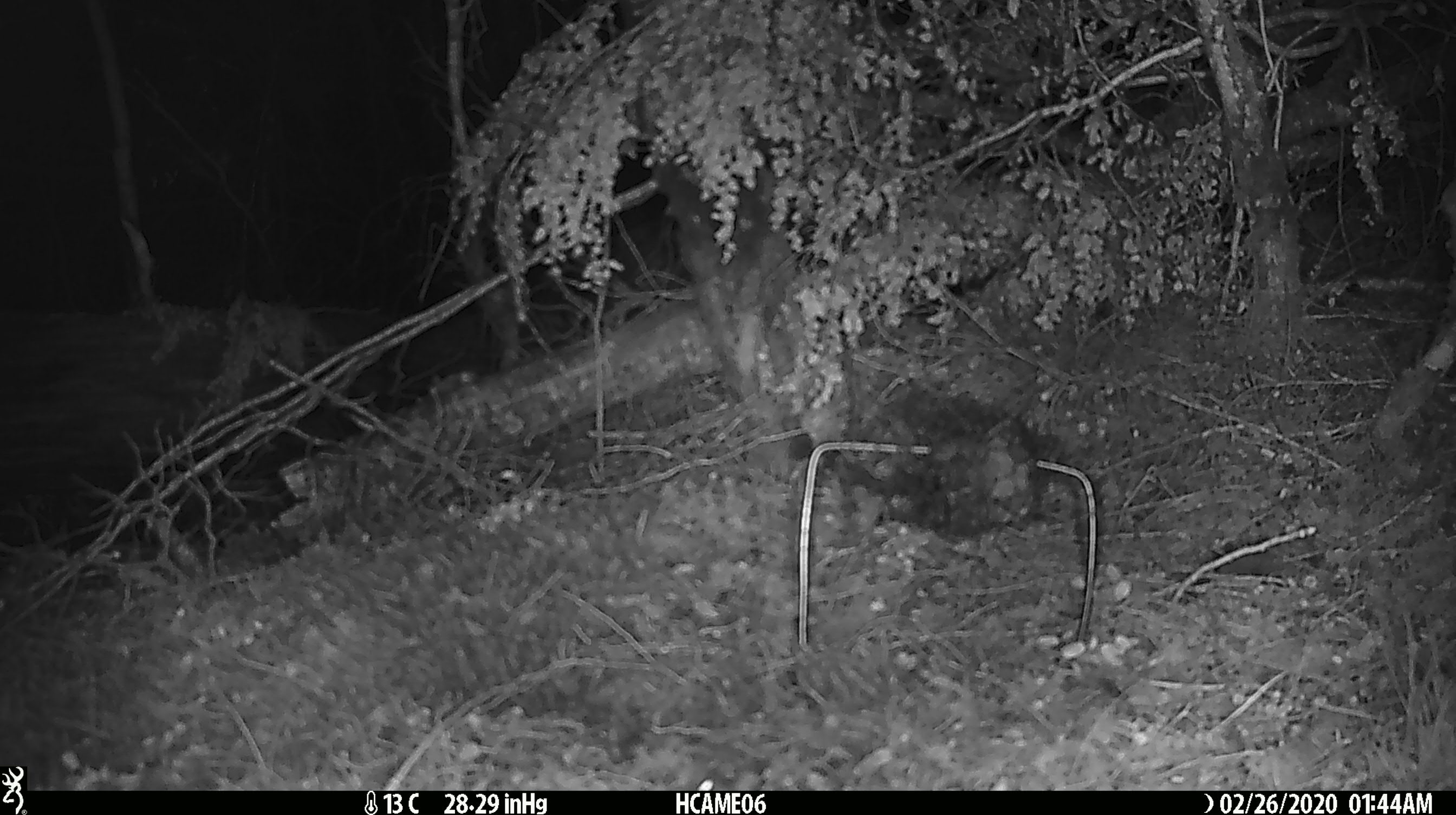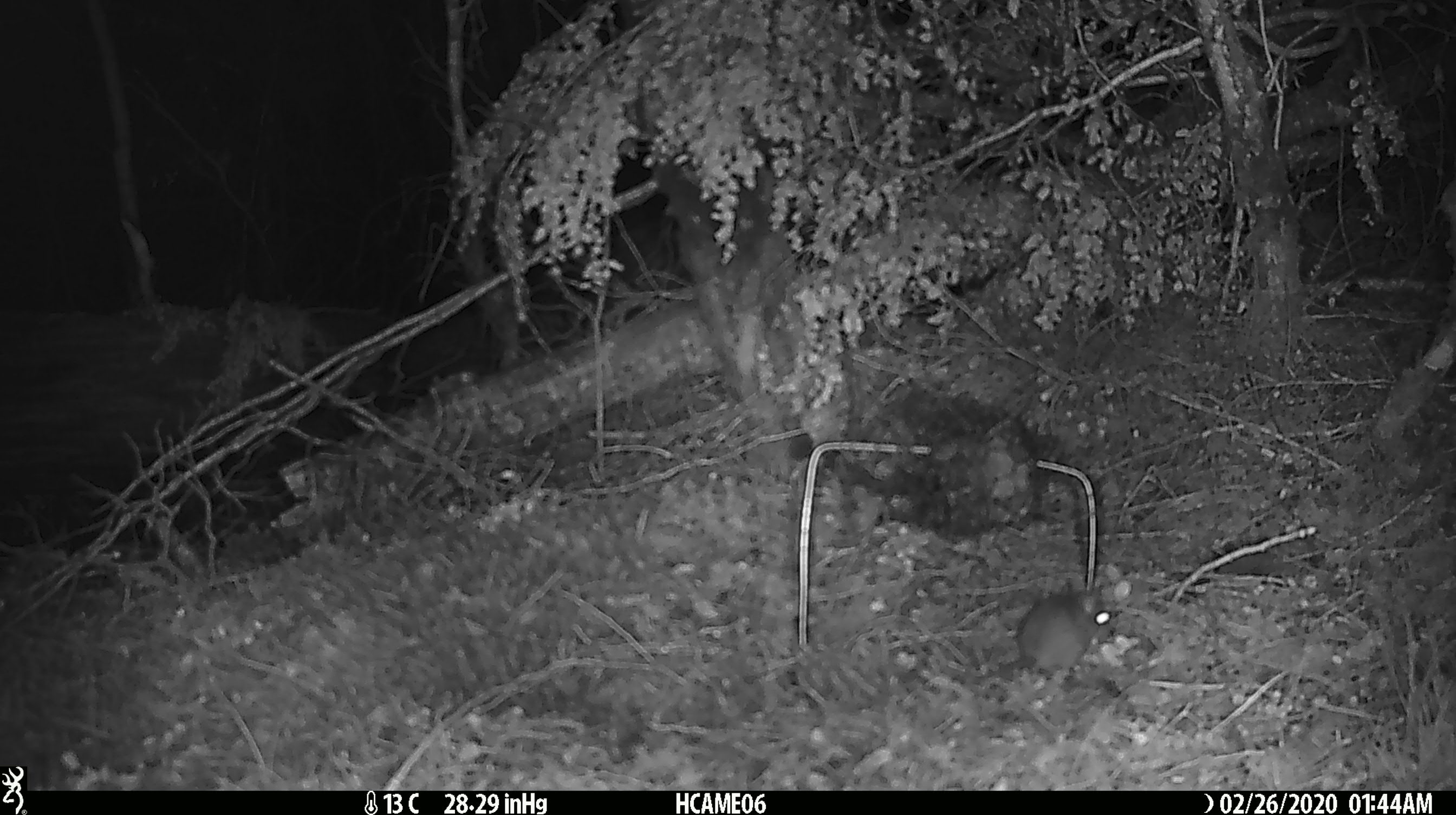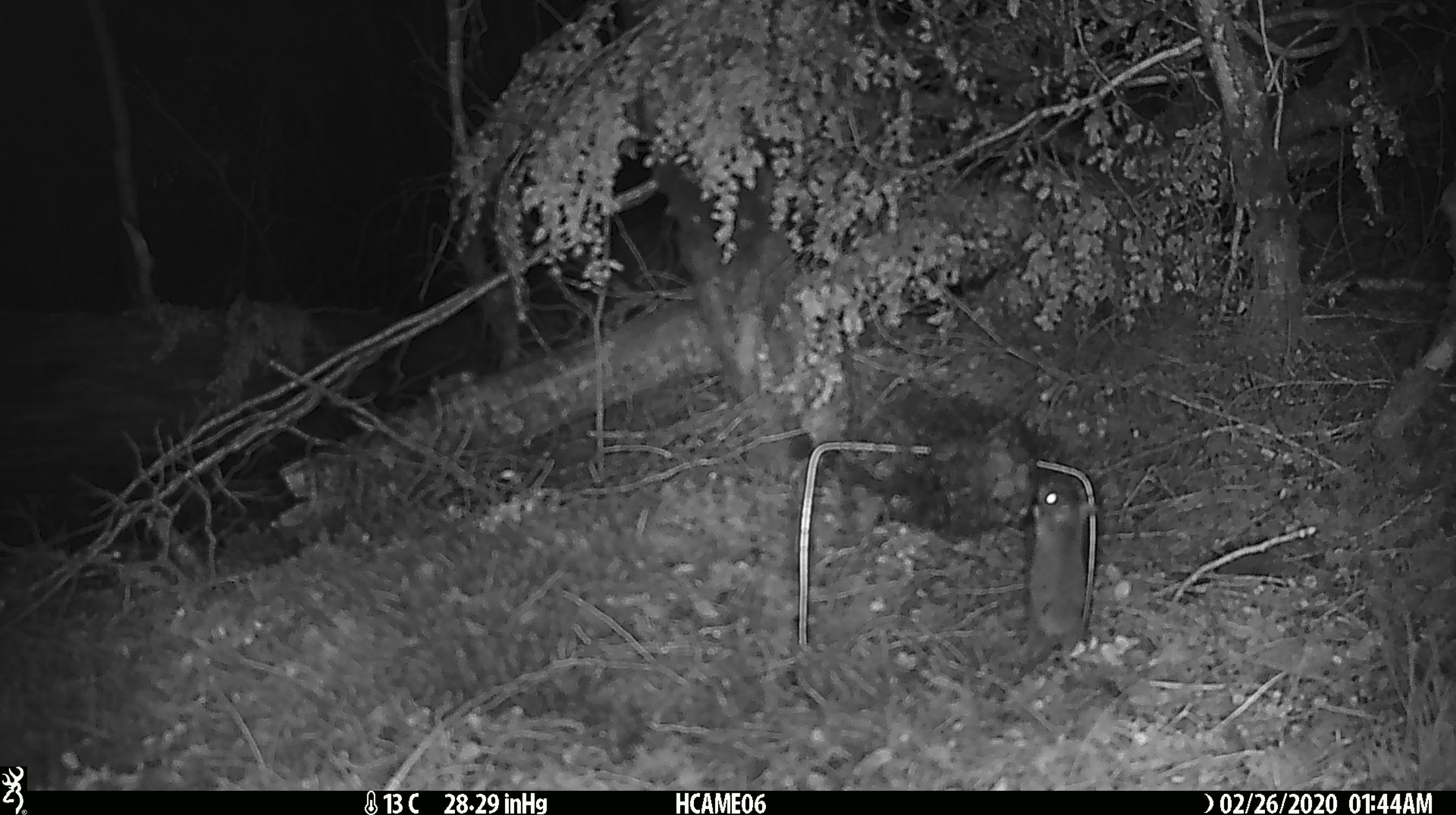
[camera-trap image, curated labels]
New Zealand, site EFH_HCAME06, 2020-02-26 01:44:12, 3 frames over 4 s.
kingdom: Animalia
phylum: Chordata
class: Mammalia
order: Rodentia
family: Muridae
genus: Mus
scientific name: Mus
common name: mouse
Mouse (Mus).